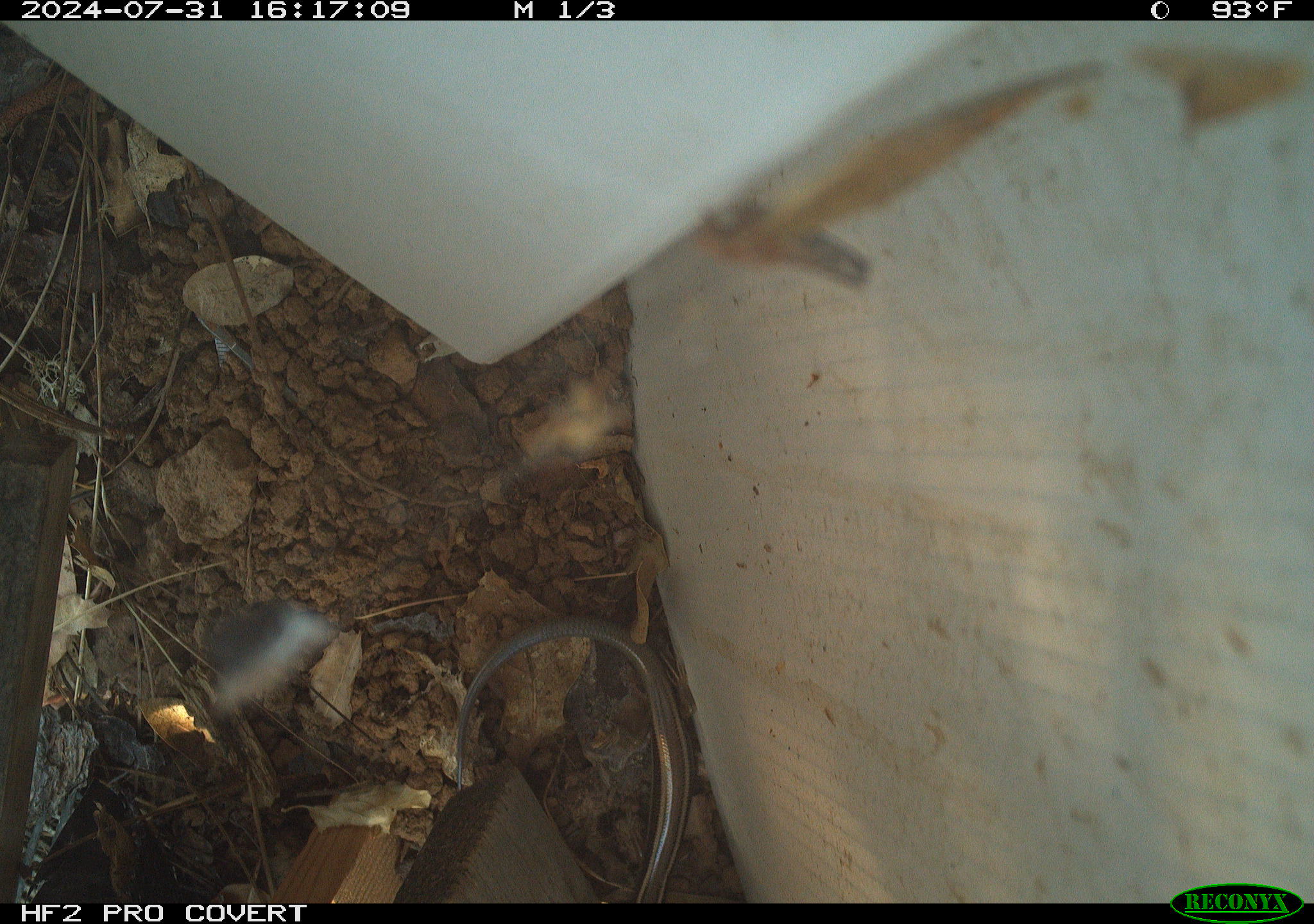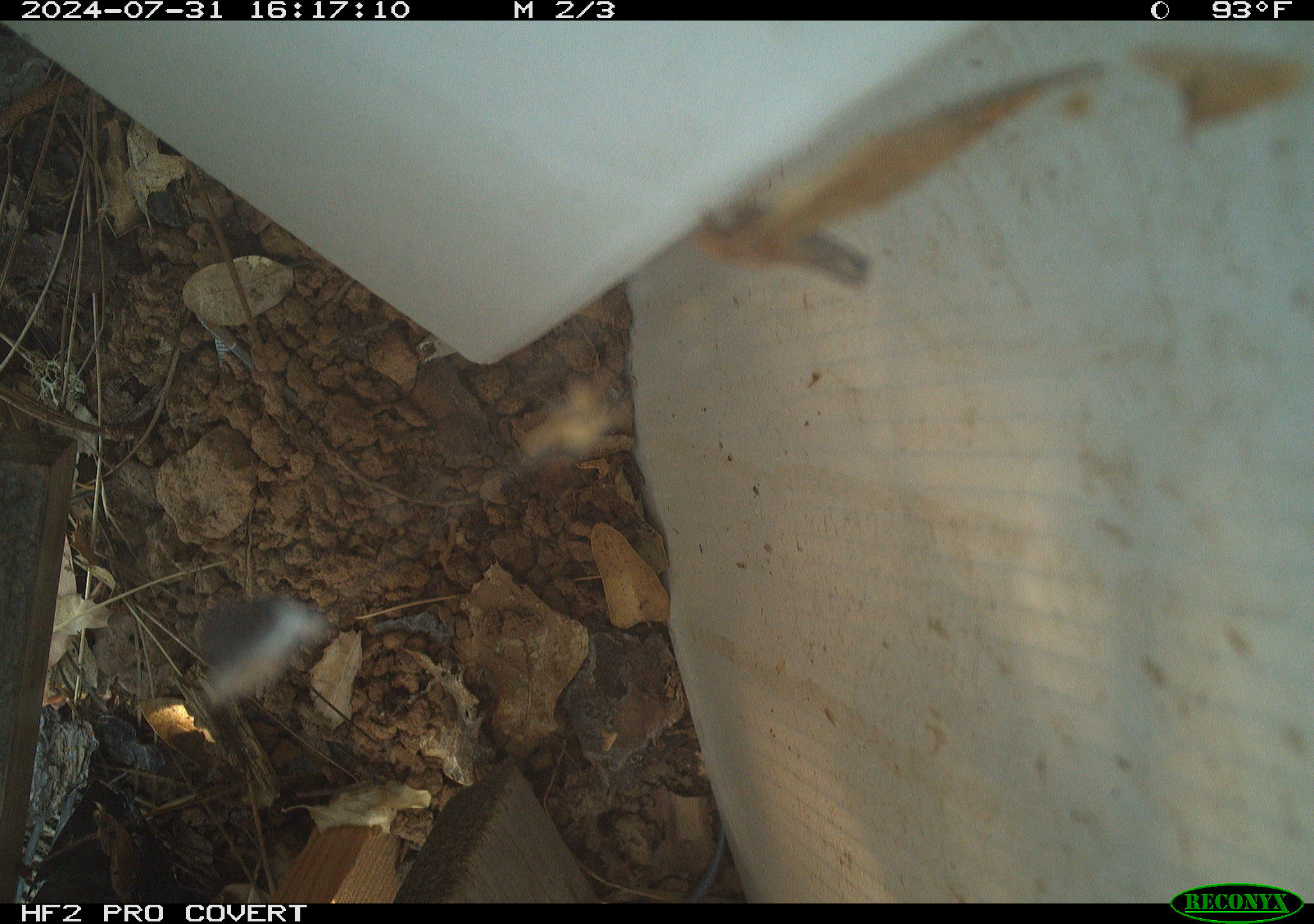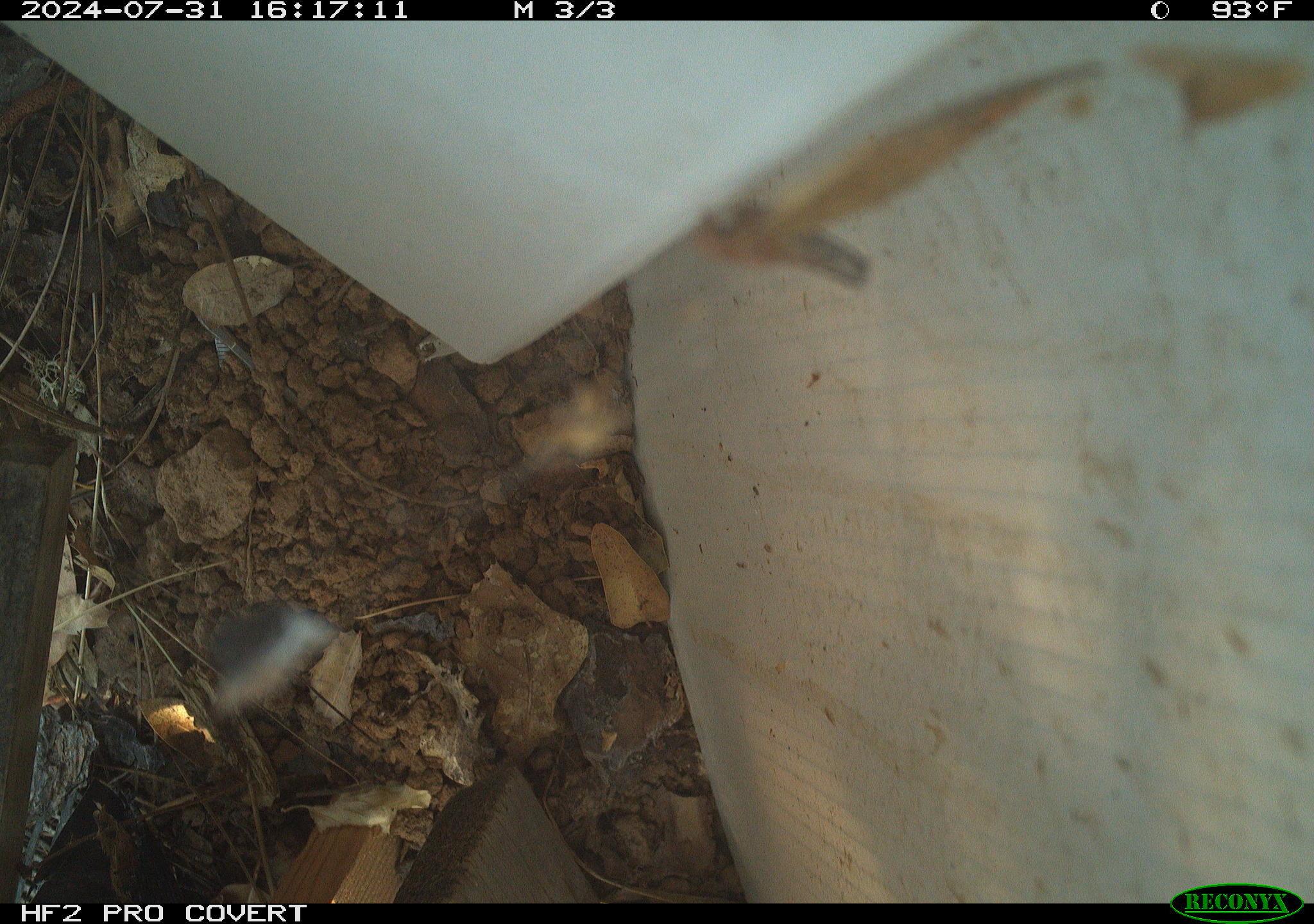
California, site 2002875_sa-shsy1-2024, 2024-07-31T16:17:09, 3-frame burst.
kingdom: Animalia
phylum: Chordata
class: Reptilia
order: Squamata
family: Scincidae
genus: Plestiodon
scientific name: Plestiodon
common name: blue-tailed skinks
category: plestiodon species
Plestiodon species (blue-tailed skinks) (Plestiodon).